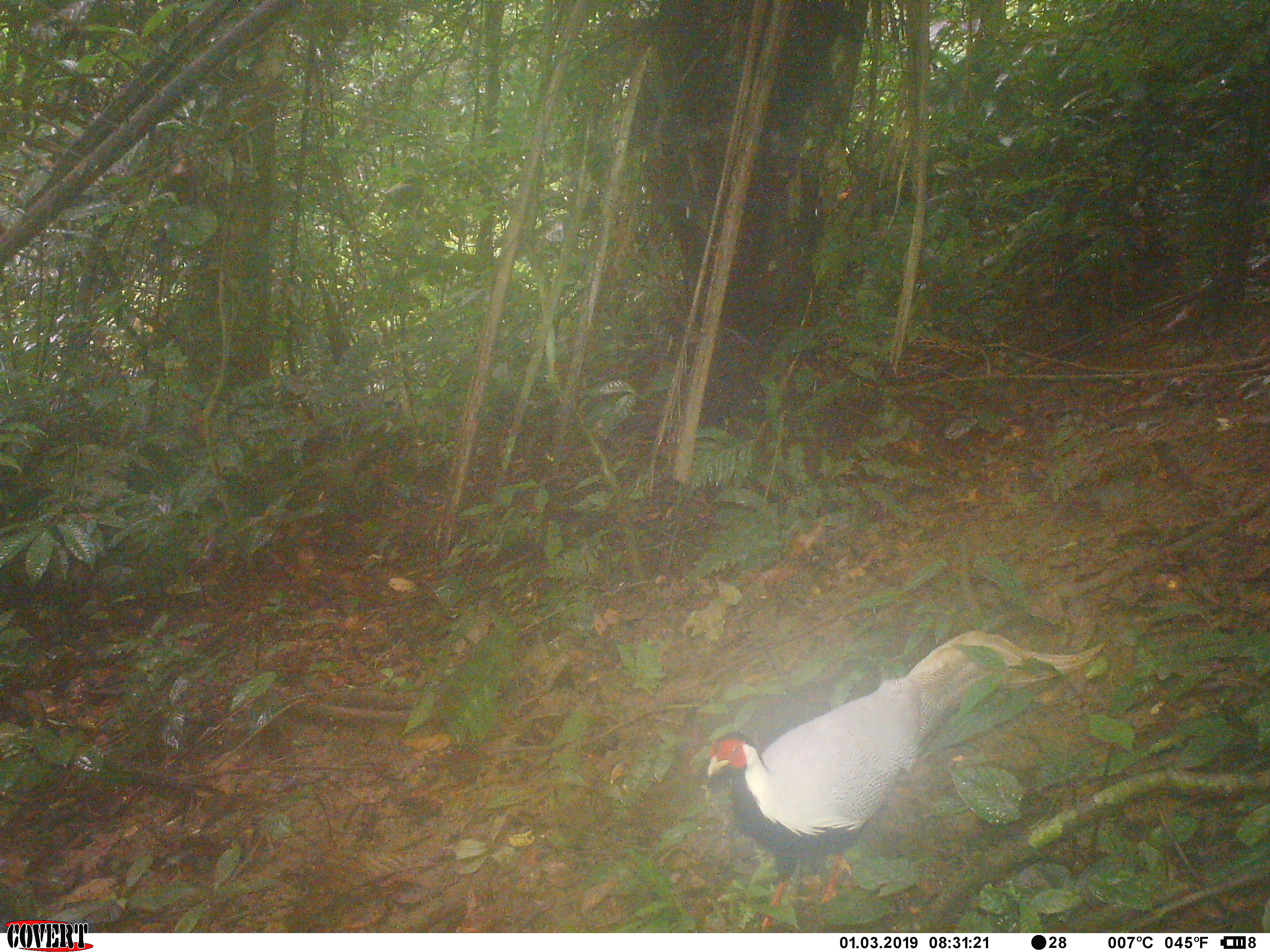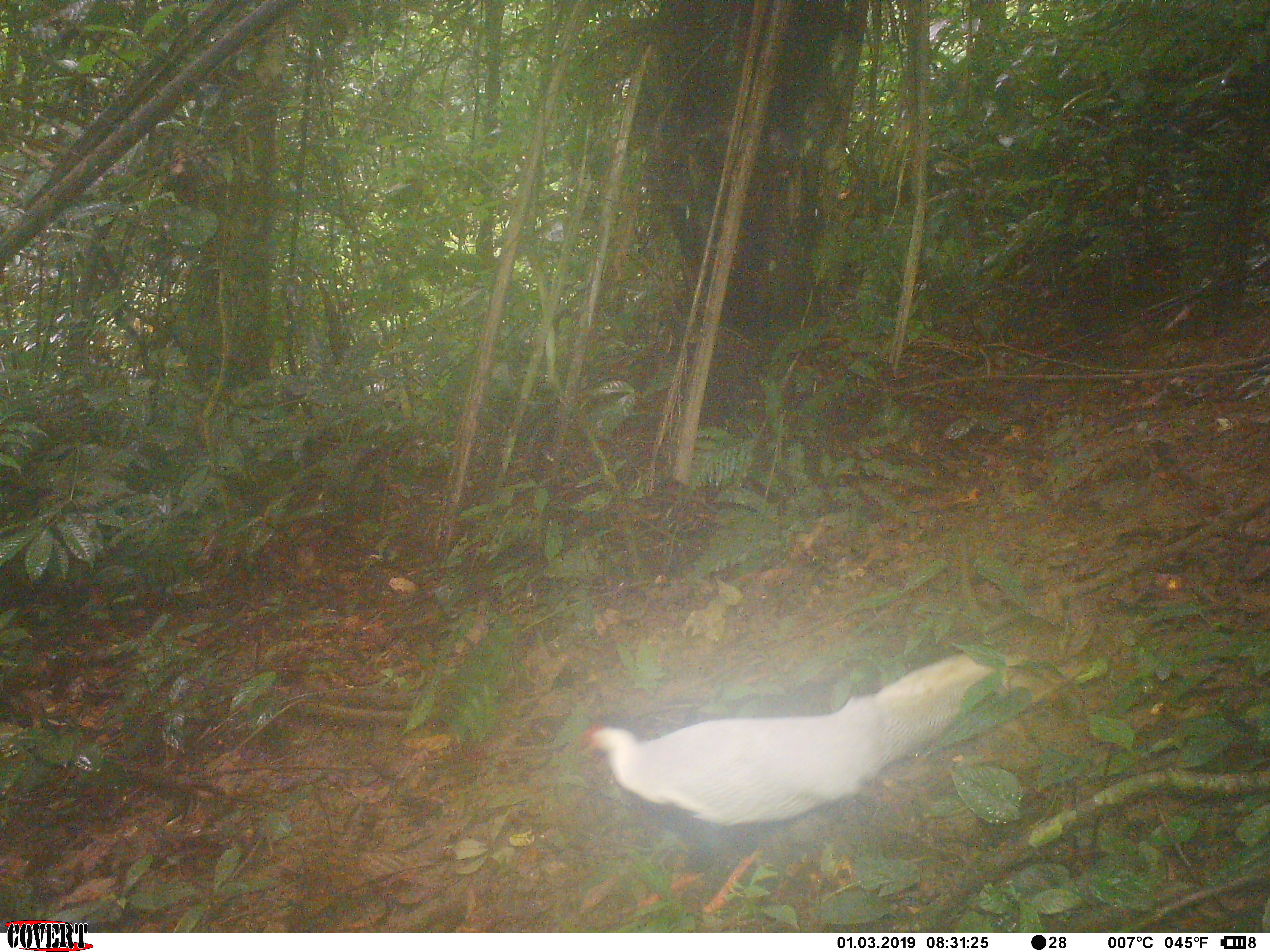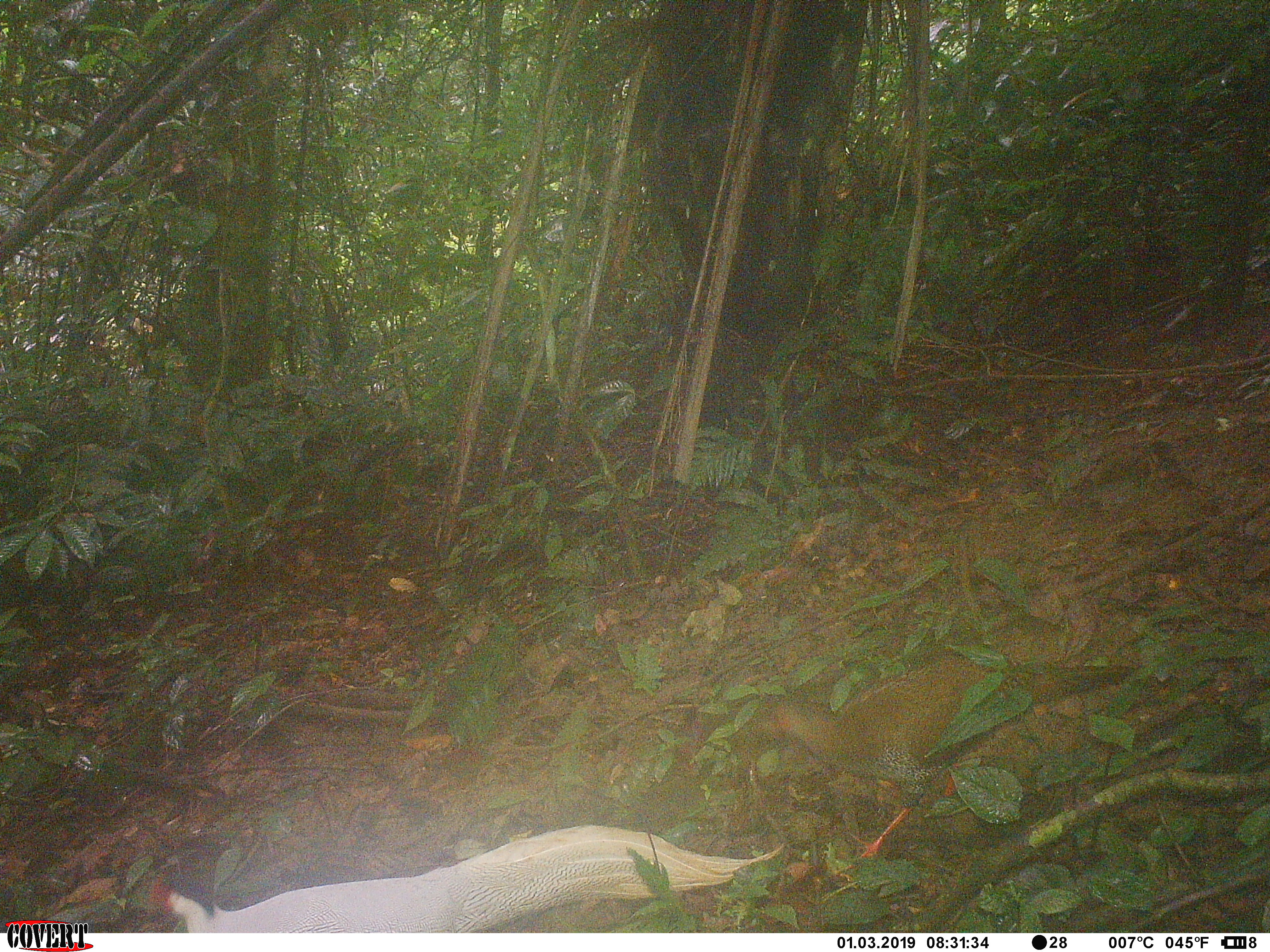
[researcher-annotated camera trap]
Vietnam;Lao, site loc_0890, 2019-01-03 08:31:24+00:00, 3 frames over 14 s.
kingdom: Animalia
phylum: Chordata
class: Aves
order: Galliformes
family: Phasianidae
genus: Lophura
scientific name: Lophura nycthemera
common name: silver pheasant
Silver pheasant (Lophura nycthemera). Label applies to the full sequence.